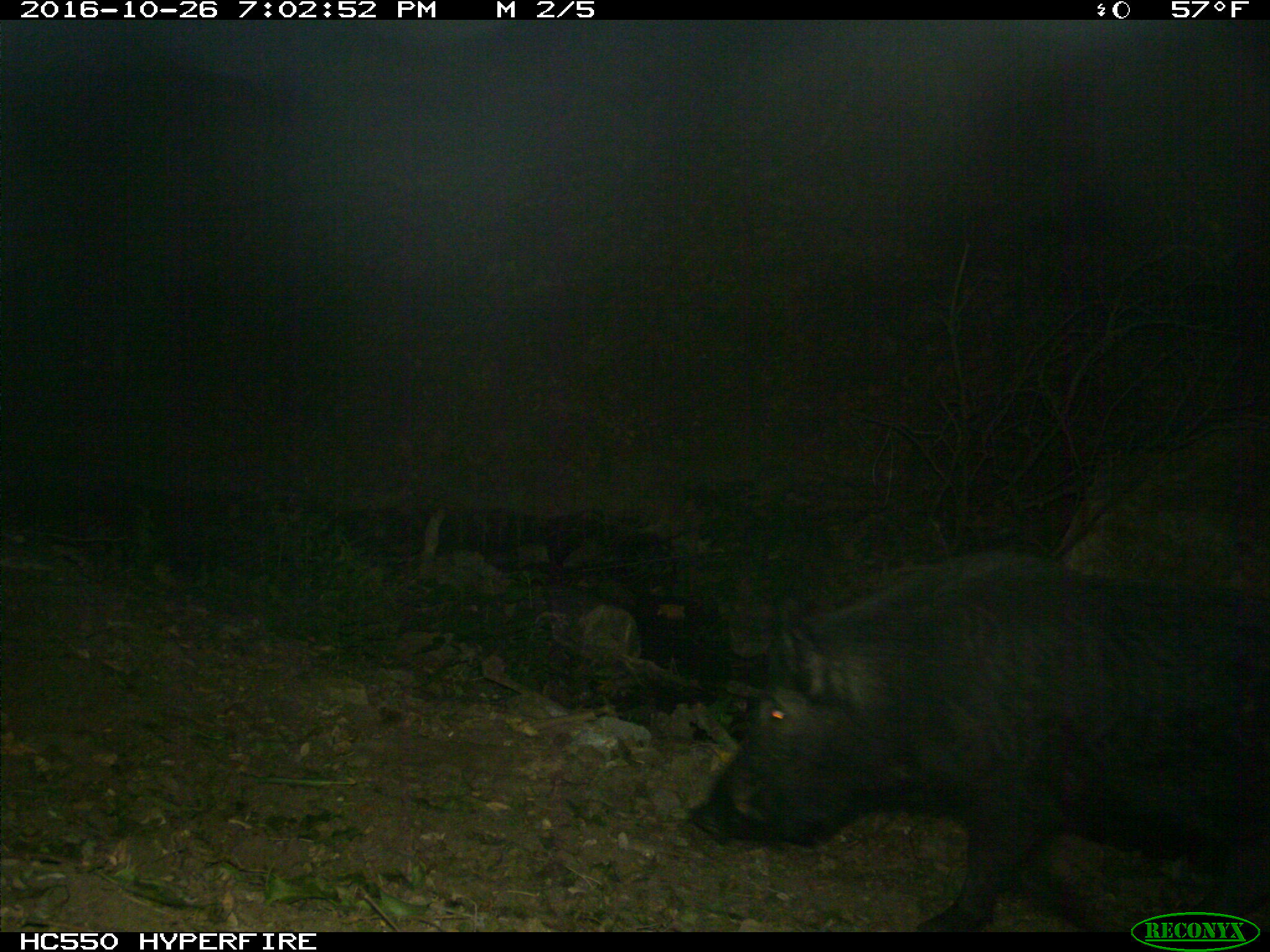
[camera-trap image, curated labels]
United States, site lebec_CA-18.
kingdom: Animalia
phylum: Chordata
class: Mammalia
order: Artiodactyla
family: Suidae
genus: Sus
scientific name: Sus scrofa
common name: wild boar